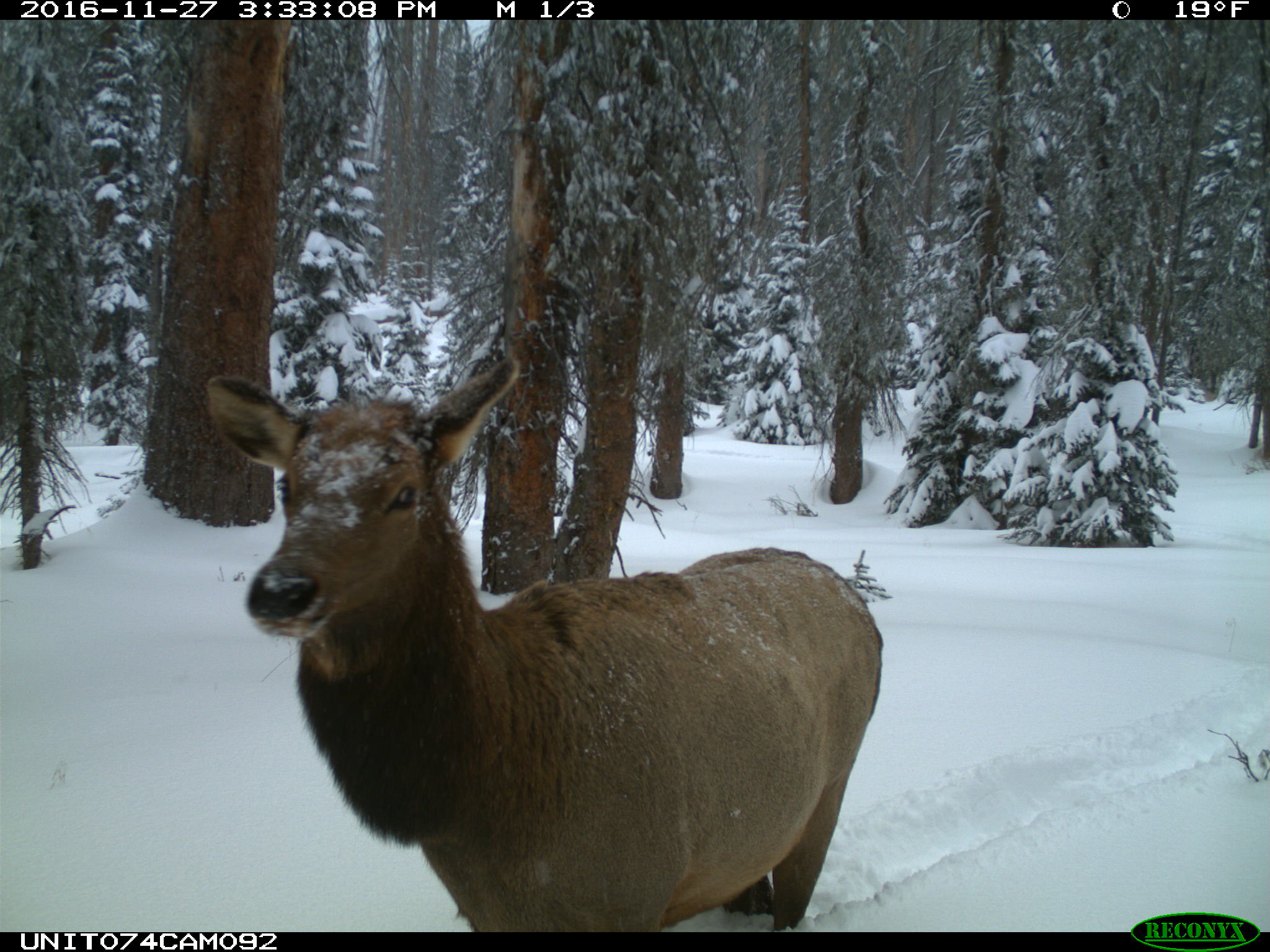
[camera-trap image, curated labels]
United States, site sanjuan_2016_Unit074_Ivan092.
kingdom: Animalia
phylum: Chordata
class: Mammalia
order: Artiodactyla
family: Cervidae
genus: Cervus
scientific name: Cervus elaphus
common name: red deer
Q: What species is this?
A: Cervus elaphus (red deer).